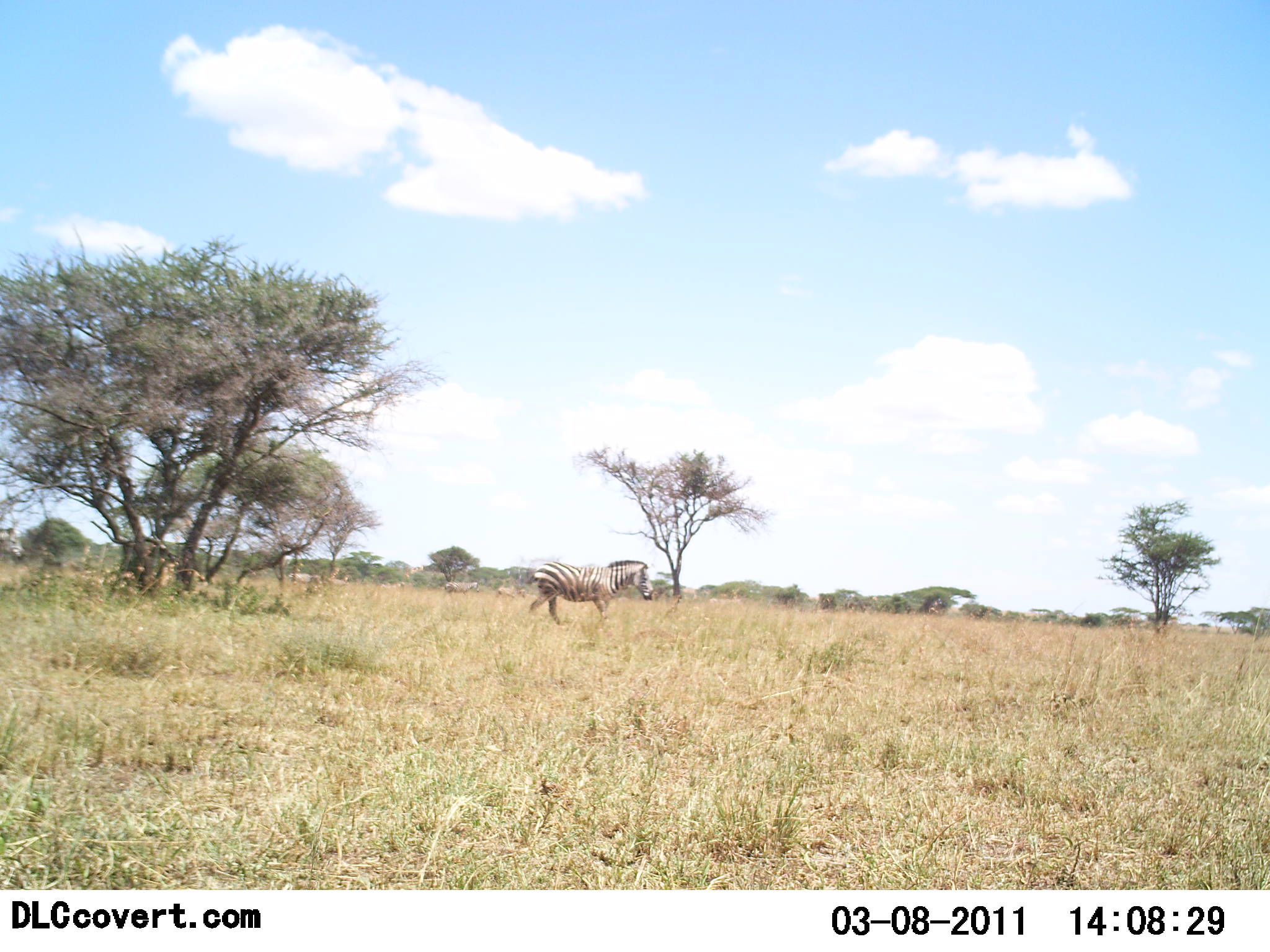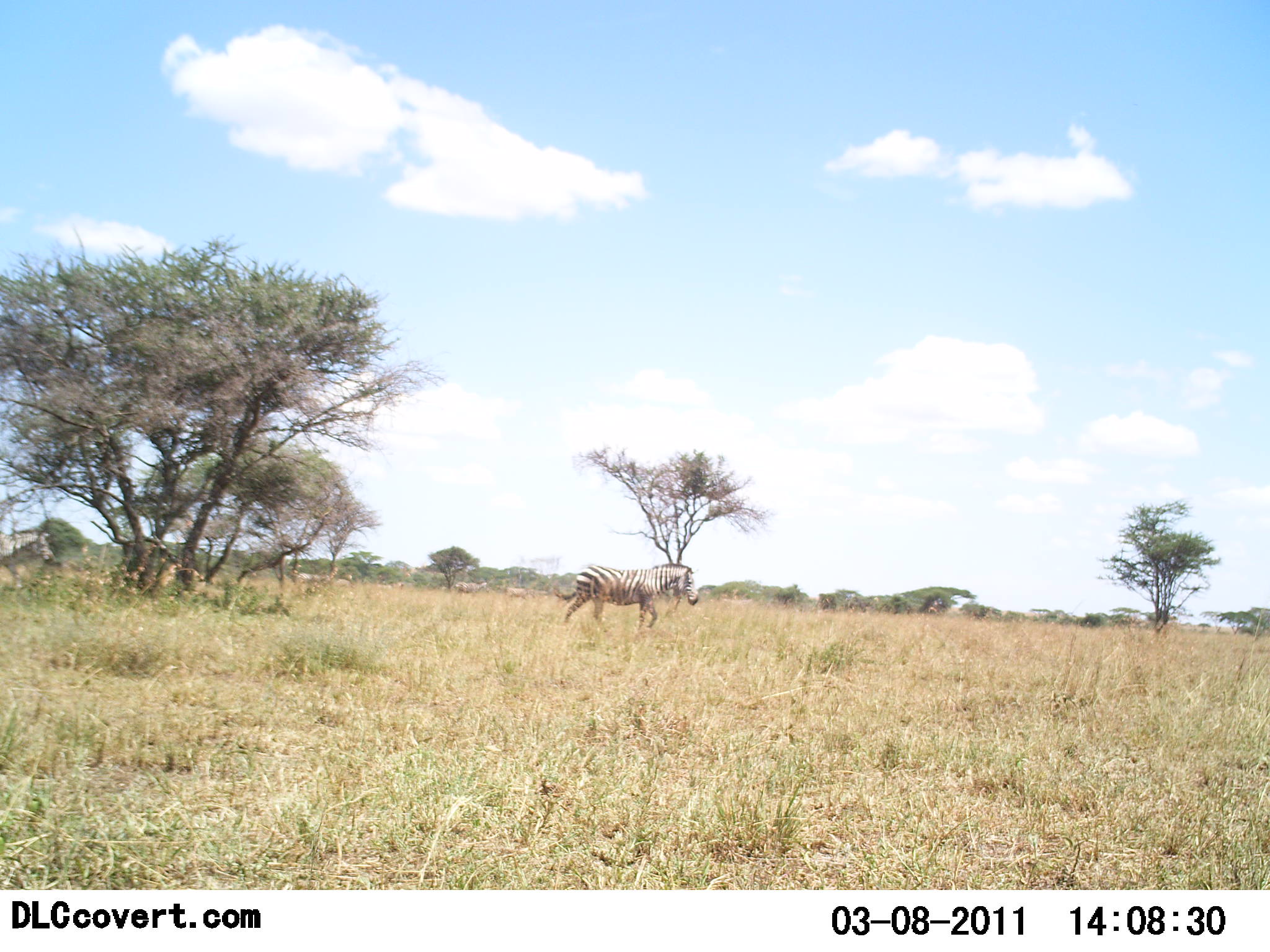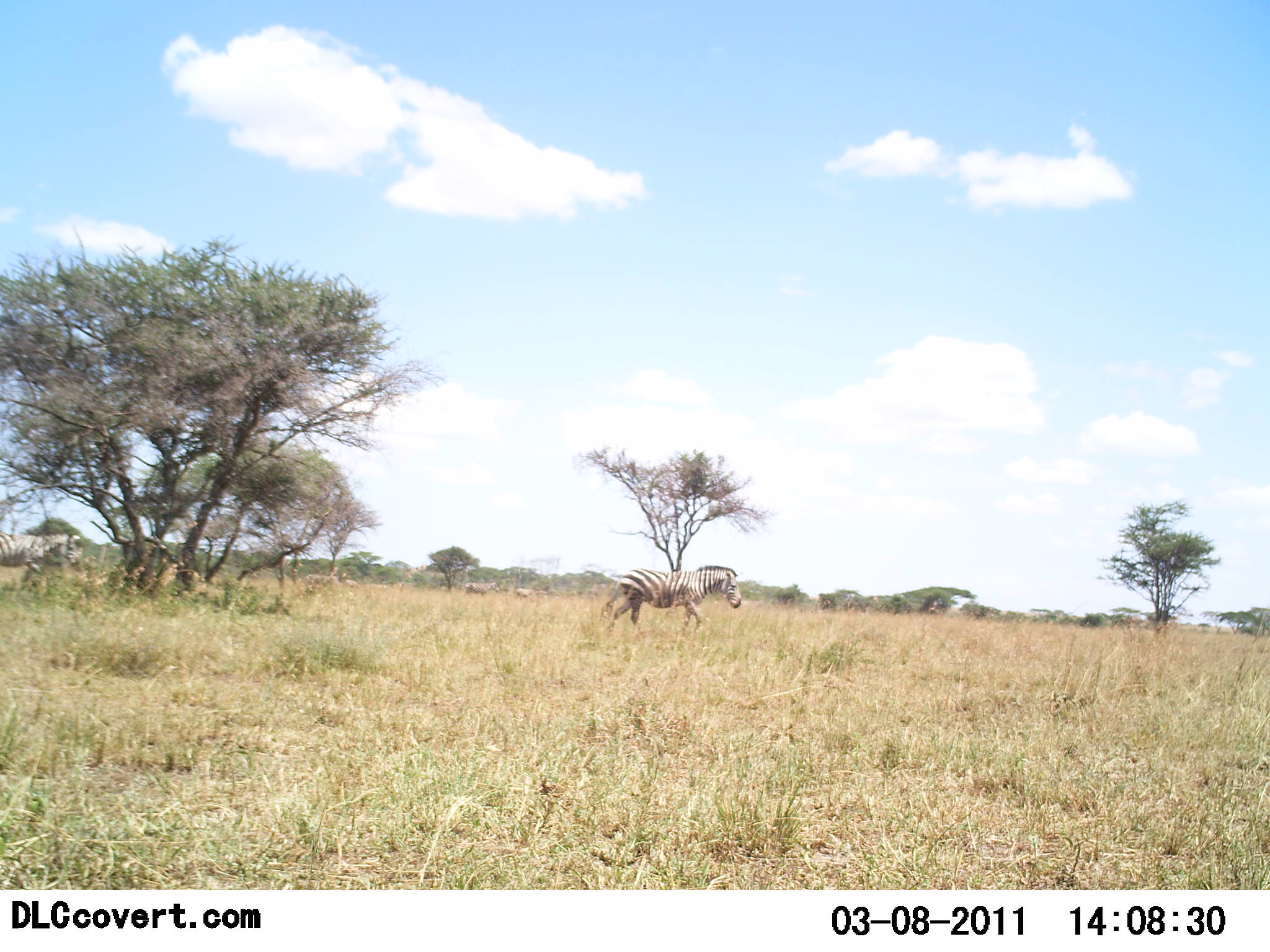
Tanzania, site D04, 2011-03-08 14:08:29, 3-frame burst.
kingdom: Animalia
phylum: Chordata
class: Mammalia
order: Perissodactyla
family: Equidae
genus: Equus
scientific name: Equus quagga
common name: plains zebra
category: zebra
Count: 6.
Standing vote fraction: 10%.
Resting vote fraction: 0%.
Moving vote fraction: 100%.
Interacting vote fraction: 0%.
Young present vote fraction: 0%.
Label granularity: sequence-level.